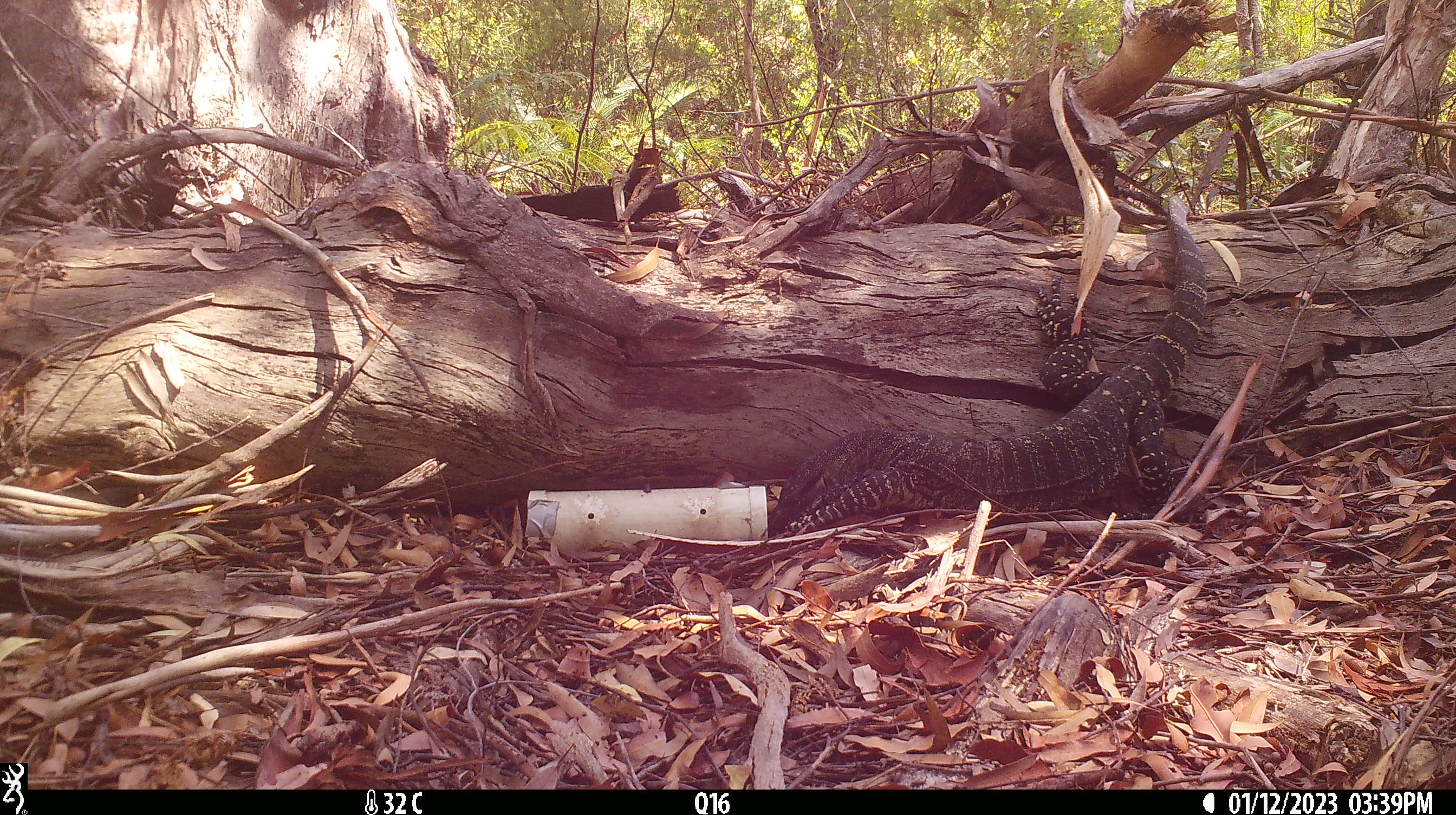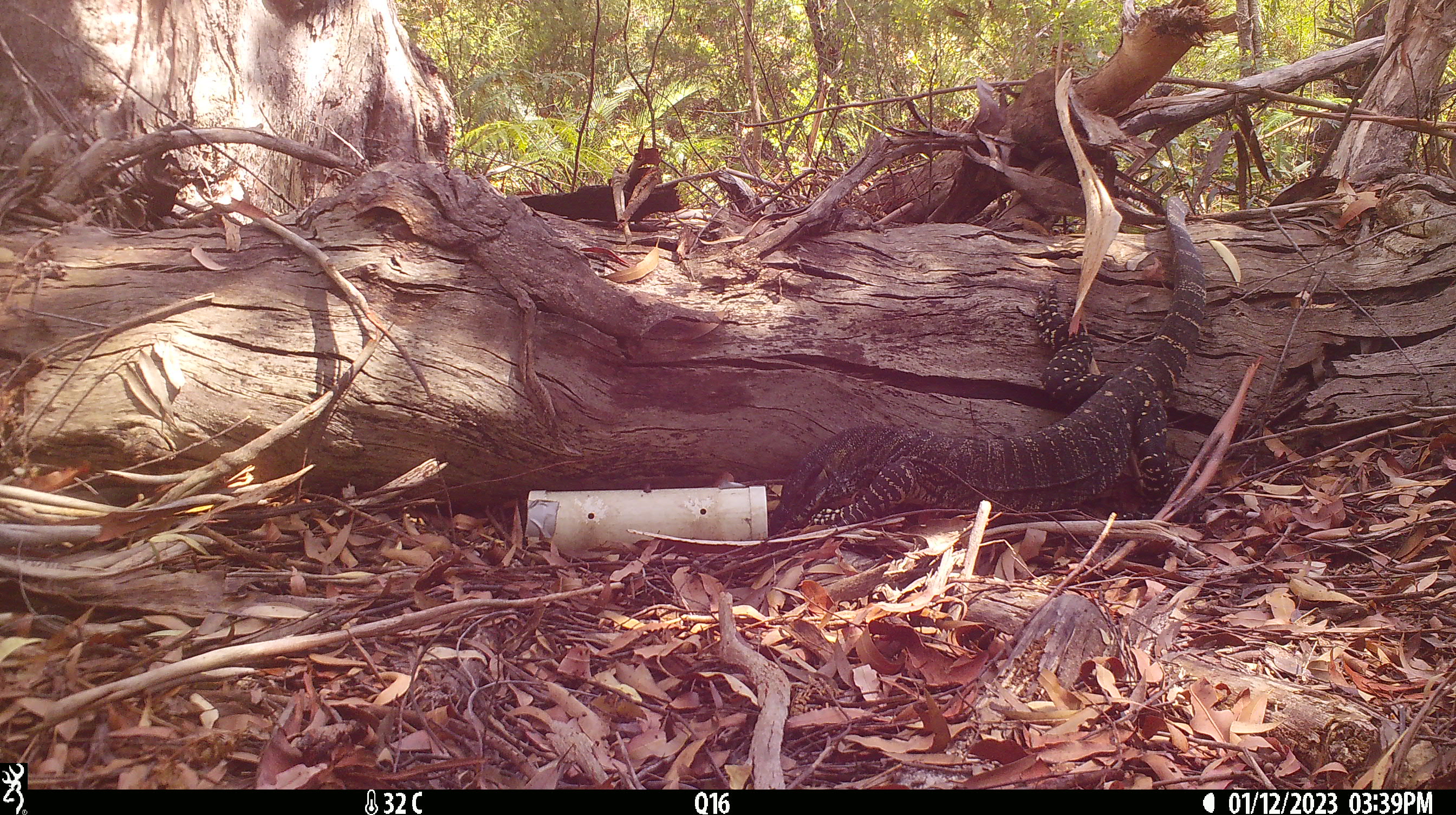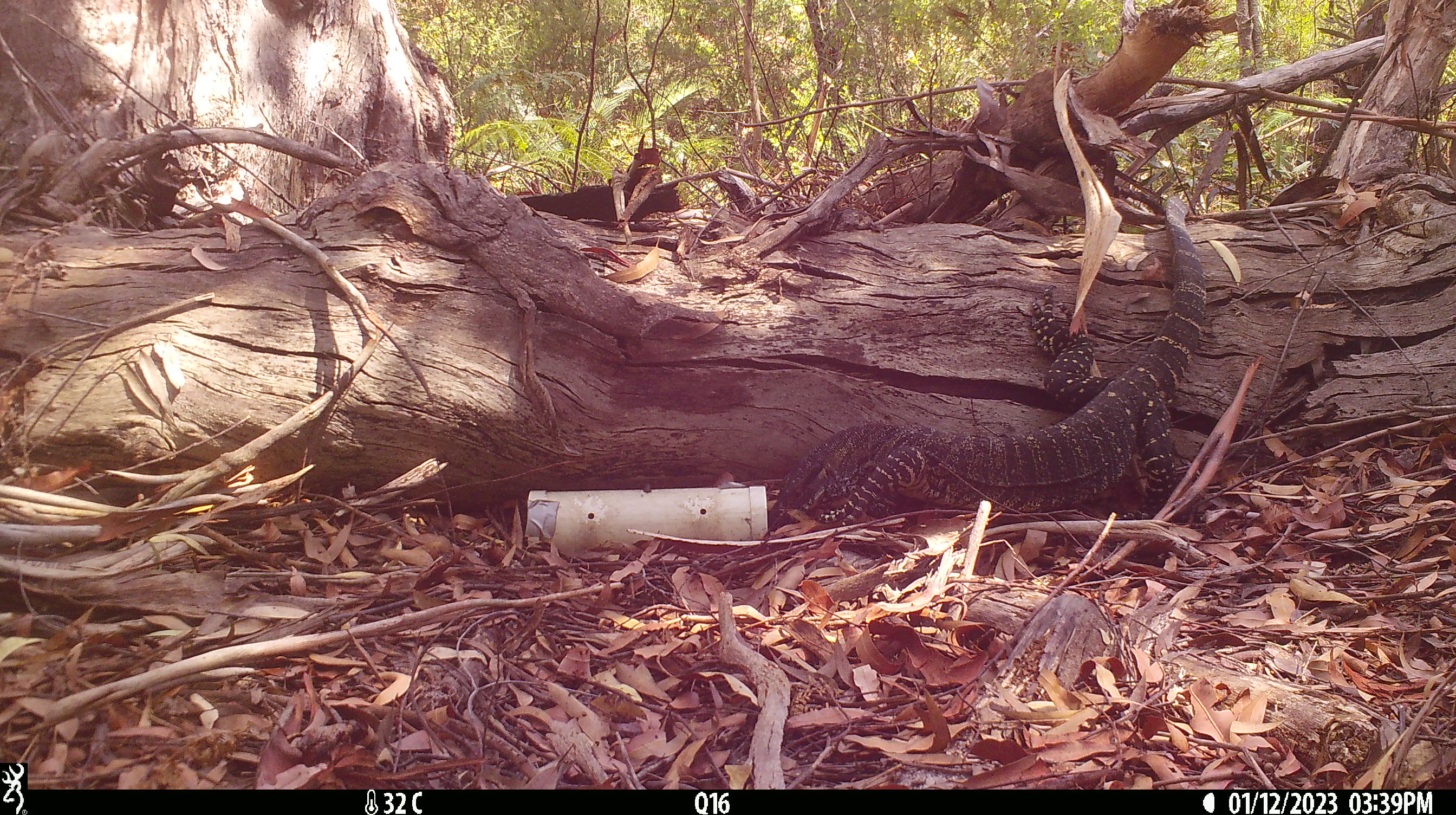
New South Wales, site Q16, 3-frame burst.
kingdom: Animalia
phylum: Chordata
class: Reptilia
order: Squamata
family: Varanidae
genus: Varanus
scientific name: Varanus varius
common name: lace monitor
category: goanna